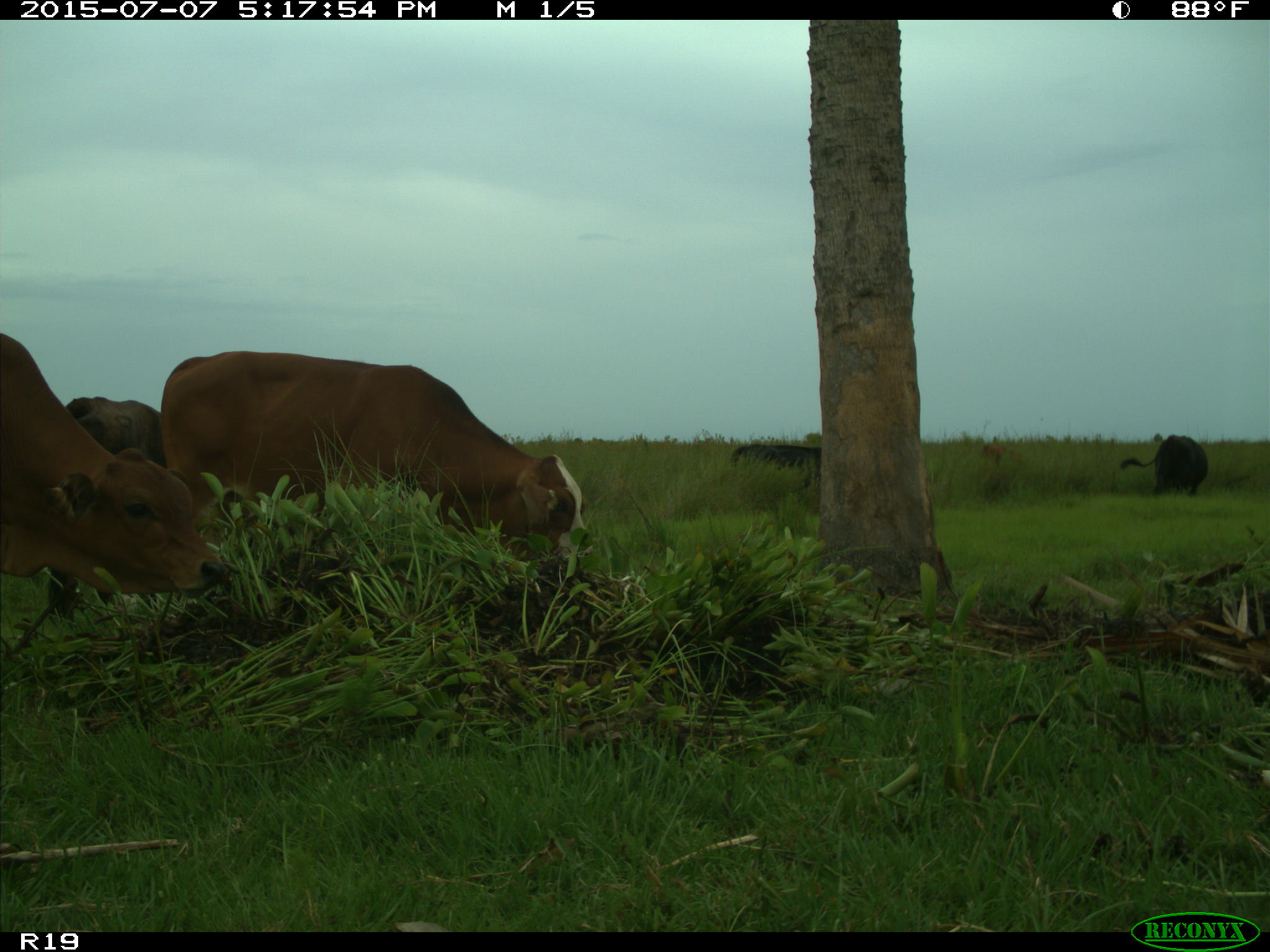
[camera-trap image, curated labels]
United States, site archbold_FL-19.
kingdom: Animalia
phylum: Chordata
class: Mammalia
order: Artiodactyla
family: Bovidae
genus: Bos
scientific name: Bos taurus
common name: domestic cow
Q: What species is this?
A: Bos taurus (domestic cow).